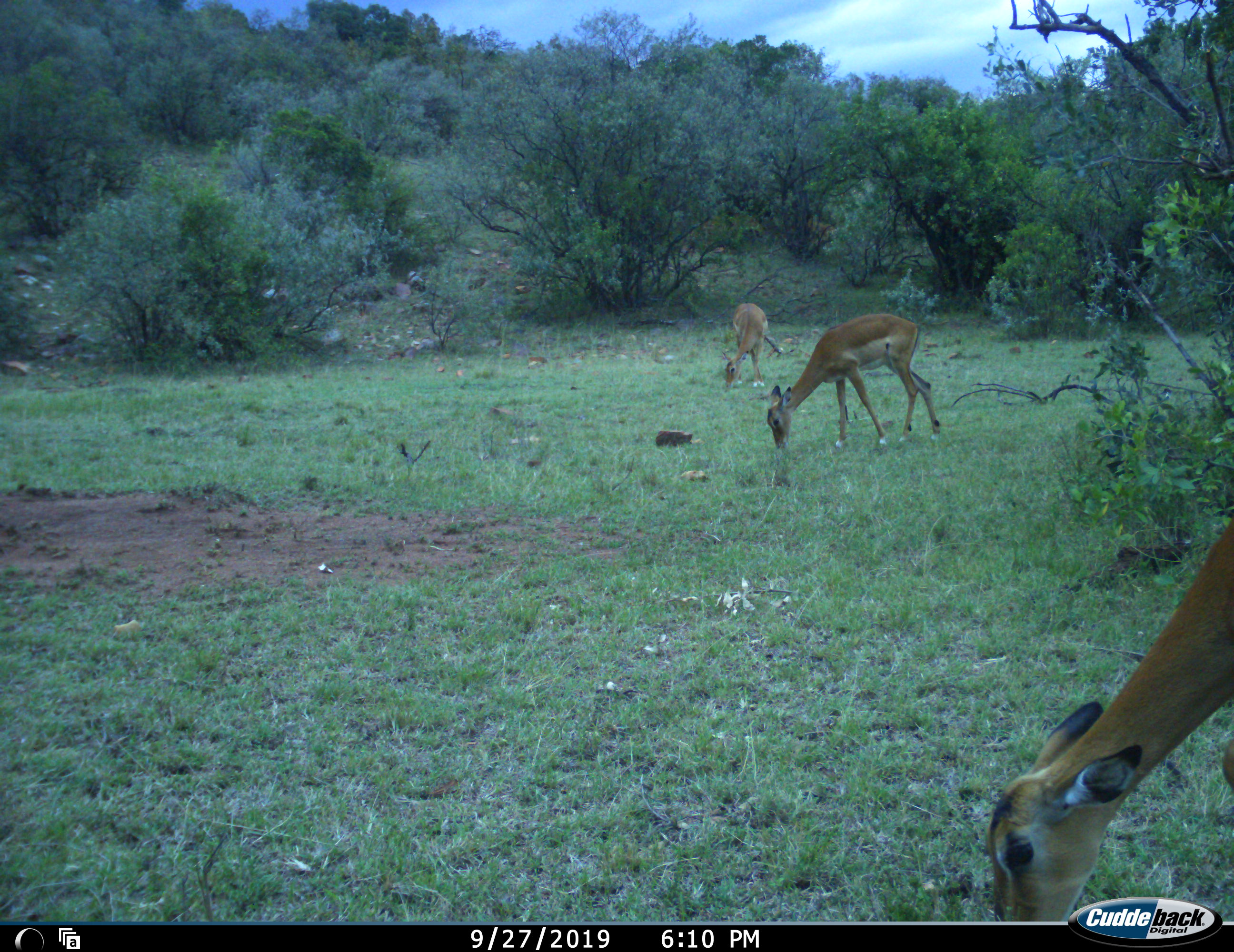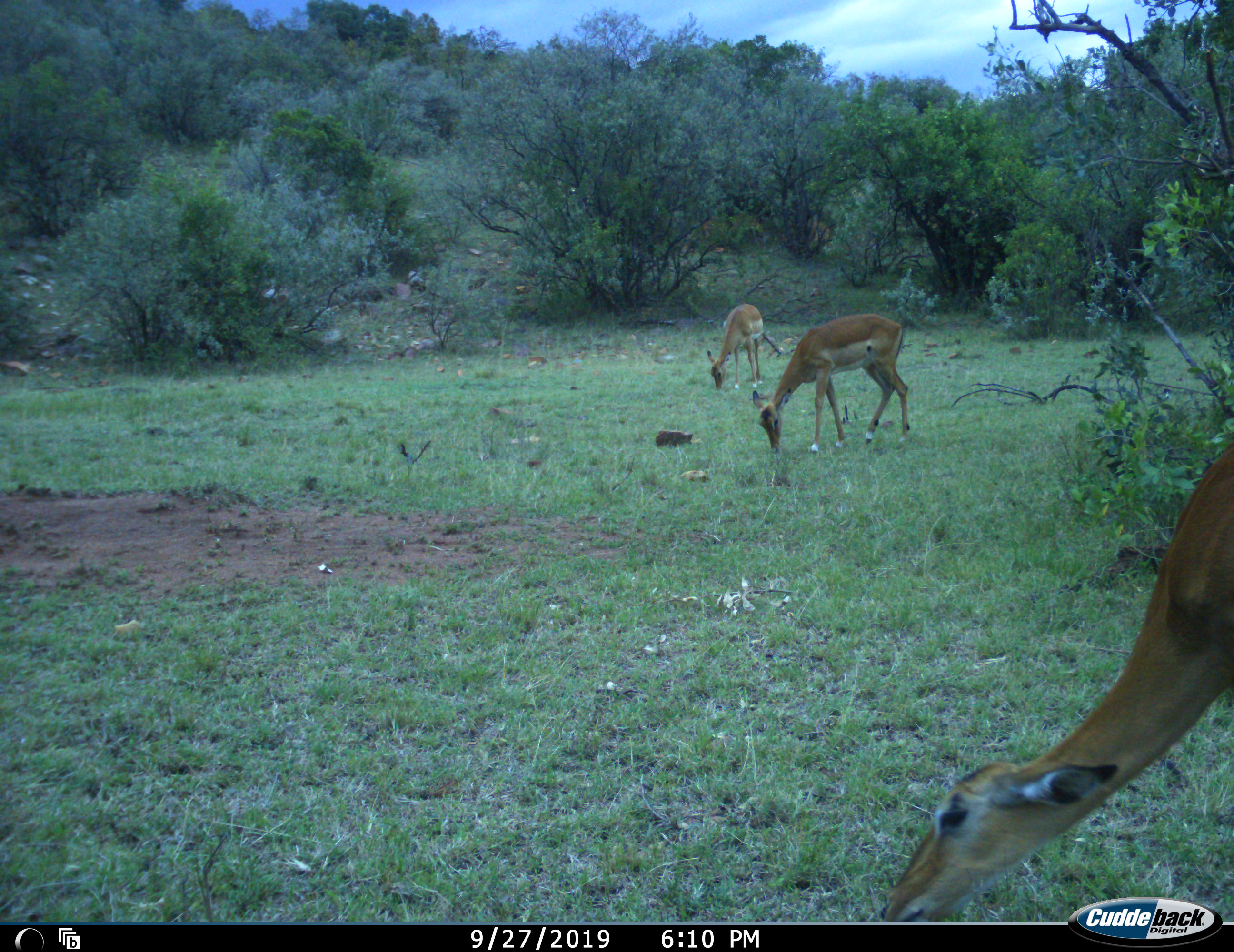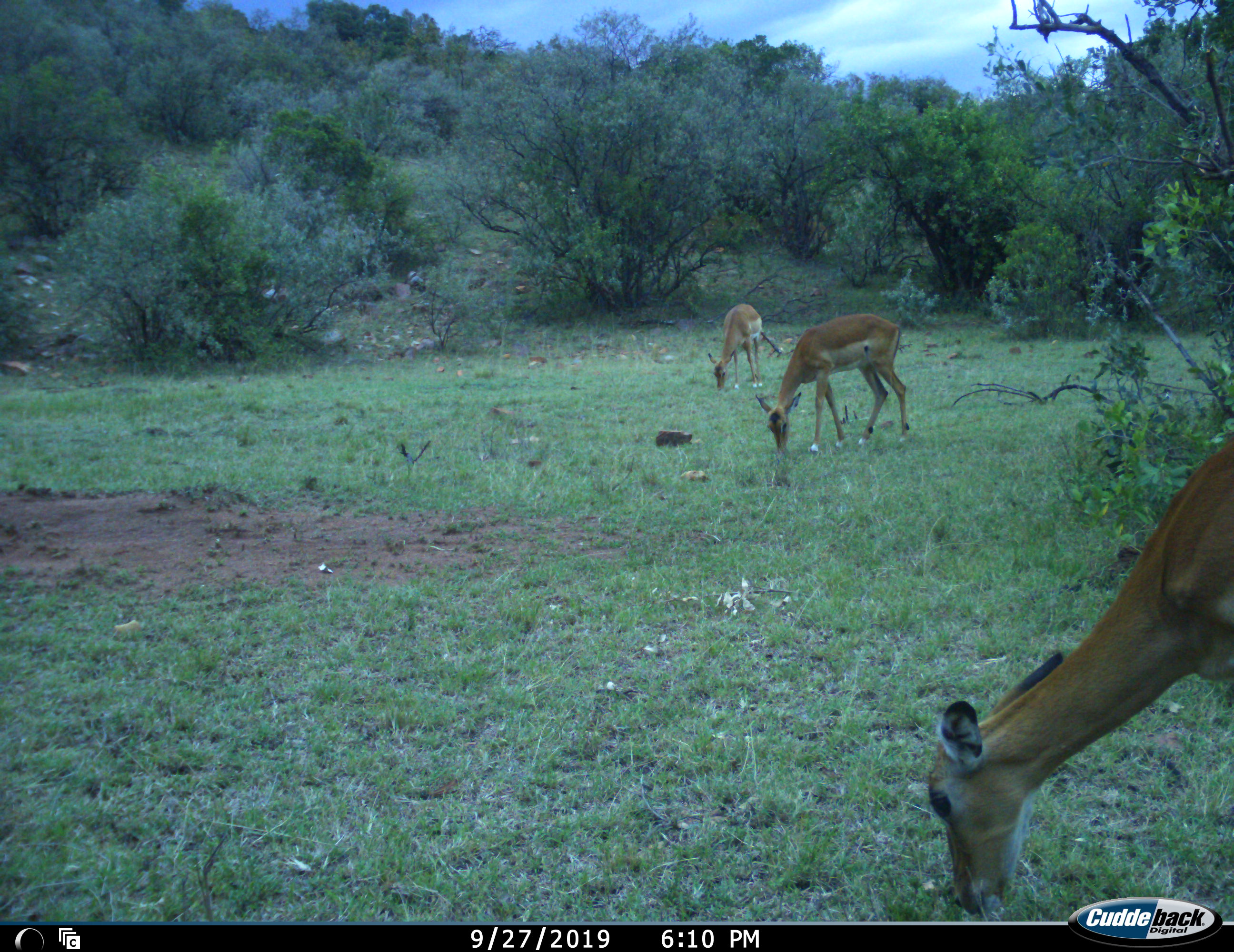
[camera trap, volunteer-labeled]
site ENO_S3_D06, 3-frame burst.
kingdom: Animalia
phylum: Chordata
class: Mammalia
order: Artiodactyla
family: Bovidae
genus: Aepyceros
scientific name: Aepyceros melampus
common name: impala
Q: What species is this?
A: Impala (Aepyceros melampus).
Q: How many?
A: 3.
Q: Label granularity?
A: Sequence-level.